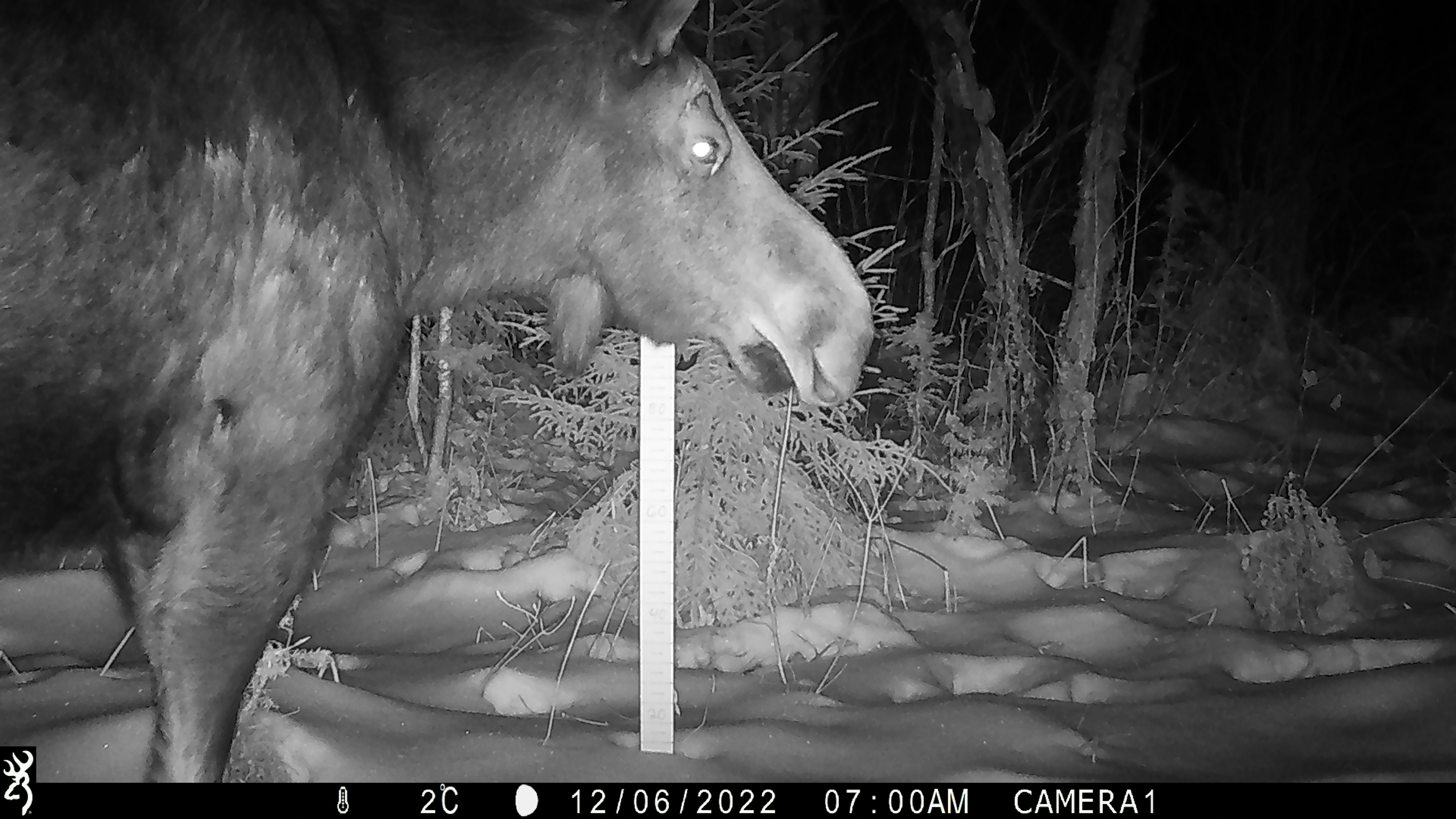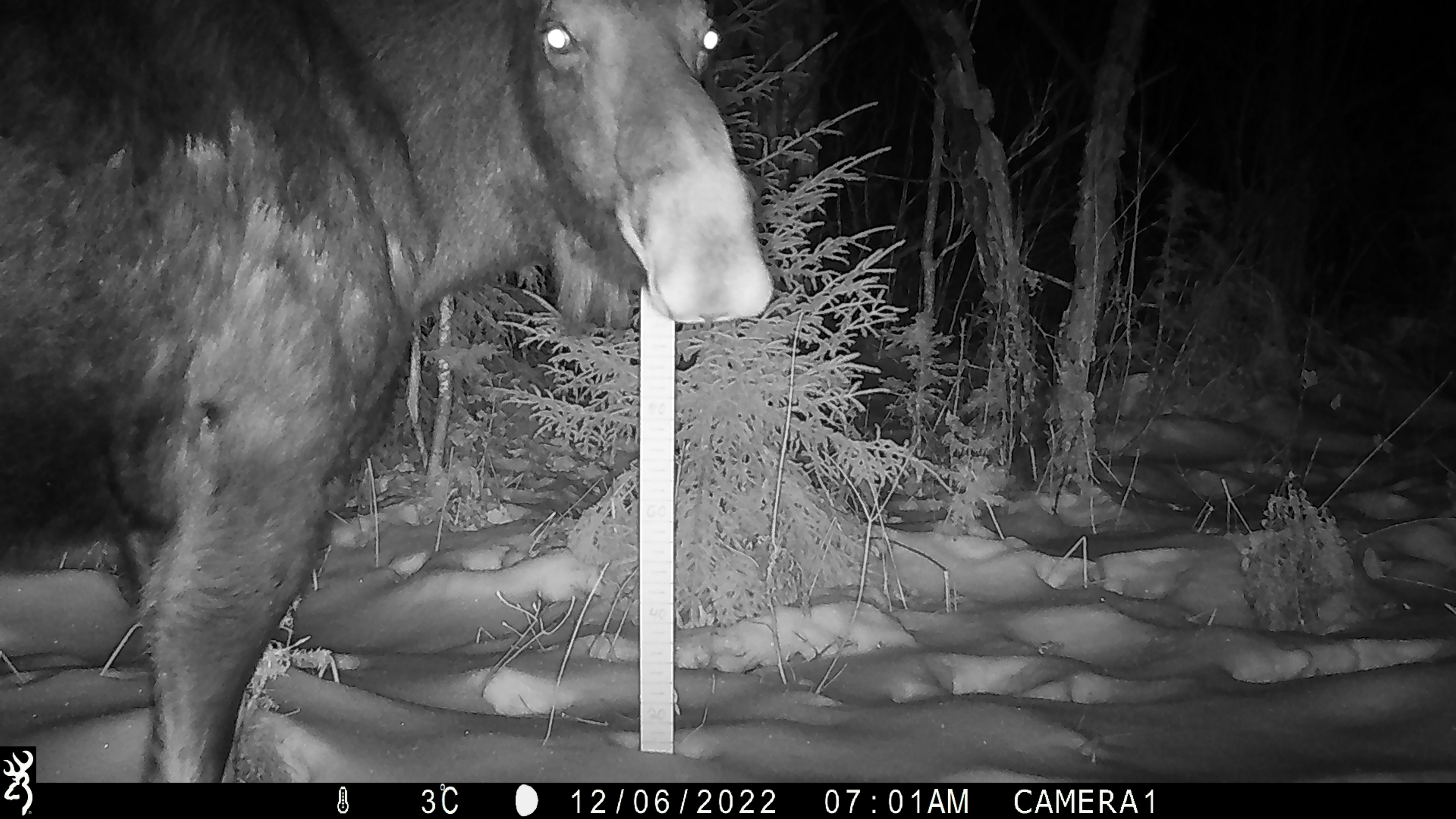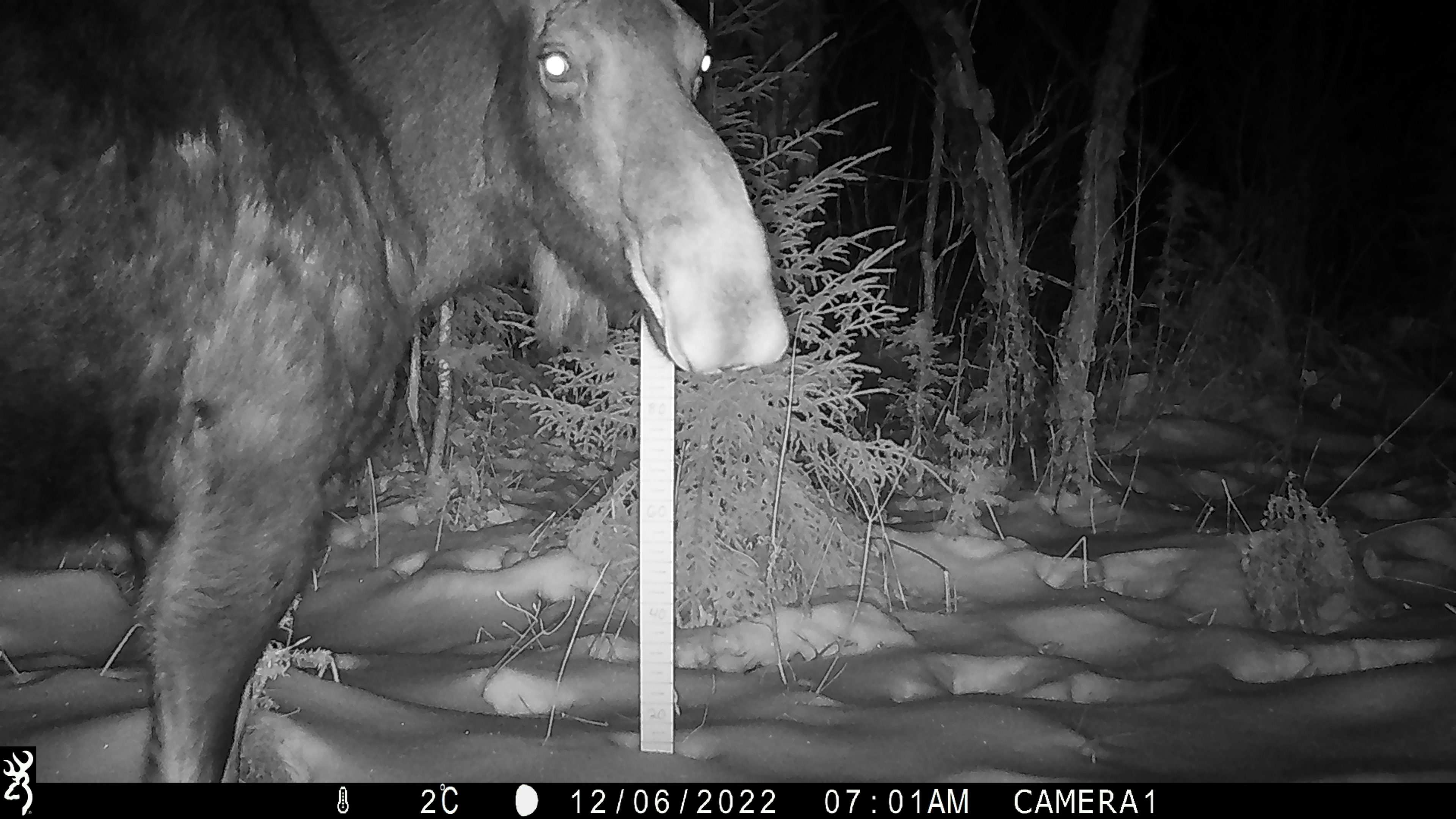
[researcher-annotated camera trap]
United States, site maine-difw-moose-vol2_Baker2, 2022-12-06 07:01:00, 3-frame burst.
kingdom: Animalia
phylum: Chordata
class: Mammalia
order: Artiodactyla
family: Cervidae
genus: Alces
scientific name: Alces alces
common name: moose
Moose (Alces alces).